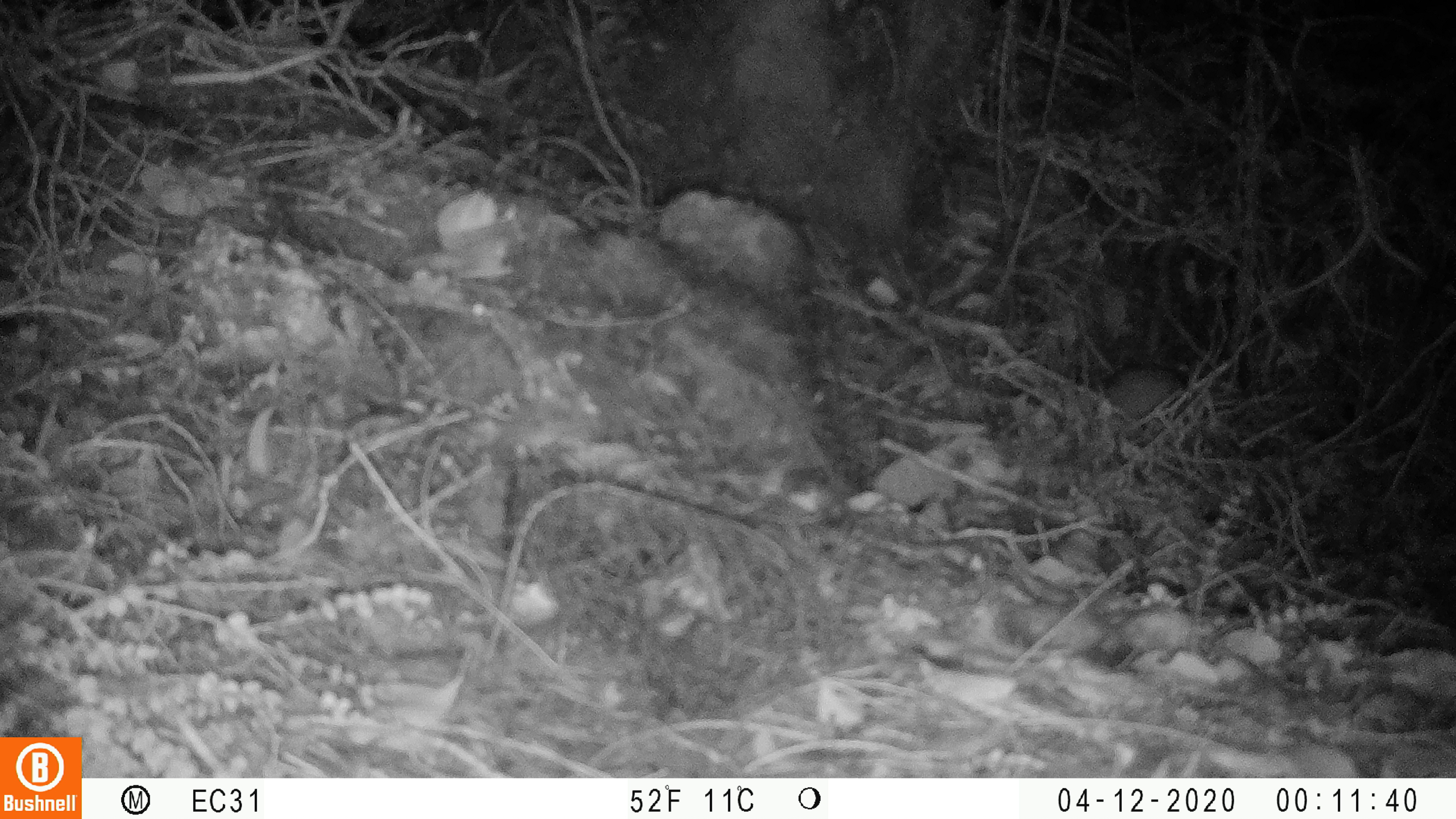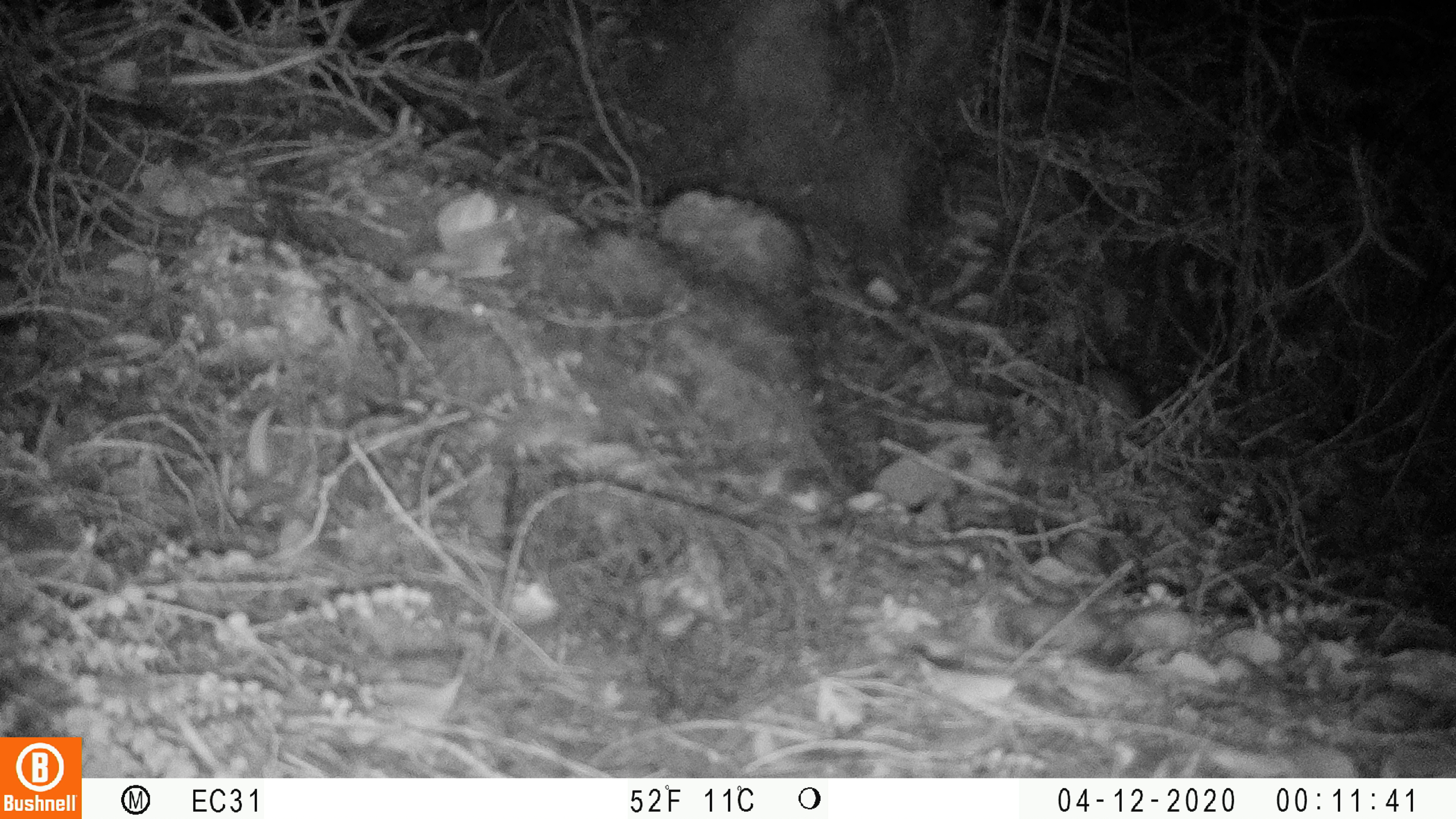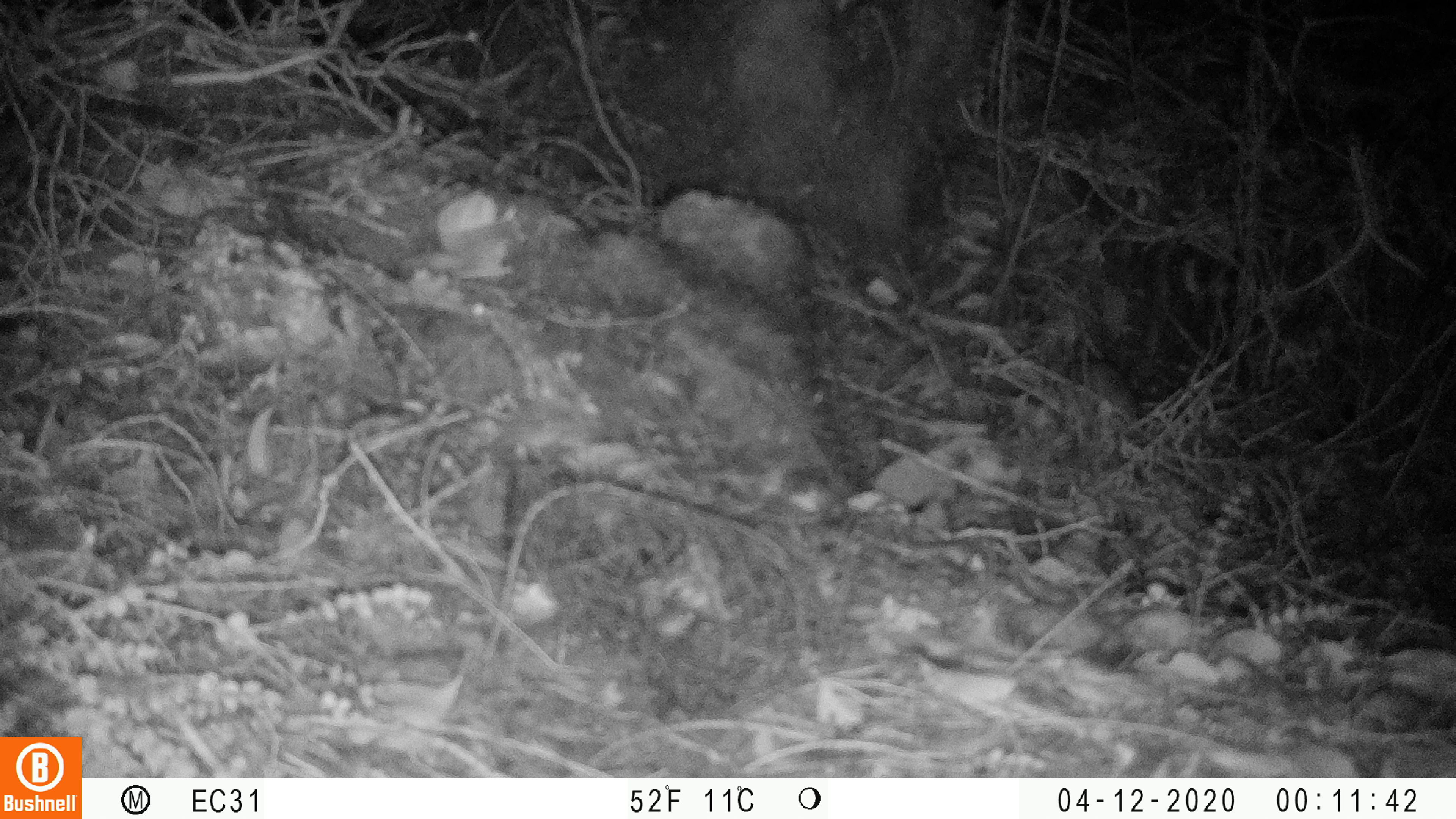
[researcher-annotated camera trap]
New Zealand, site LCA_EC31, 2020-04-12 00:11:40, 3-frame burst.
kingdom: Animalia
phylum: Chordata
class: Mammalia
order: Rodentia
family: Muridae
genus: Rattus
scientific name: Rattus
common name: rat